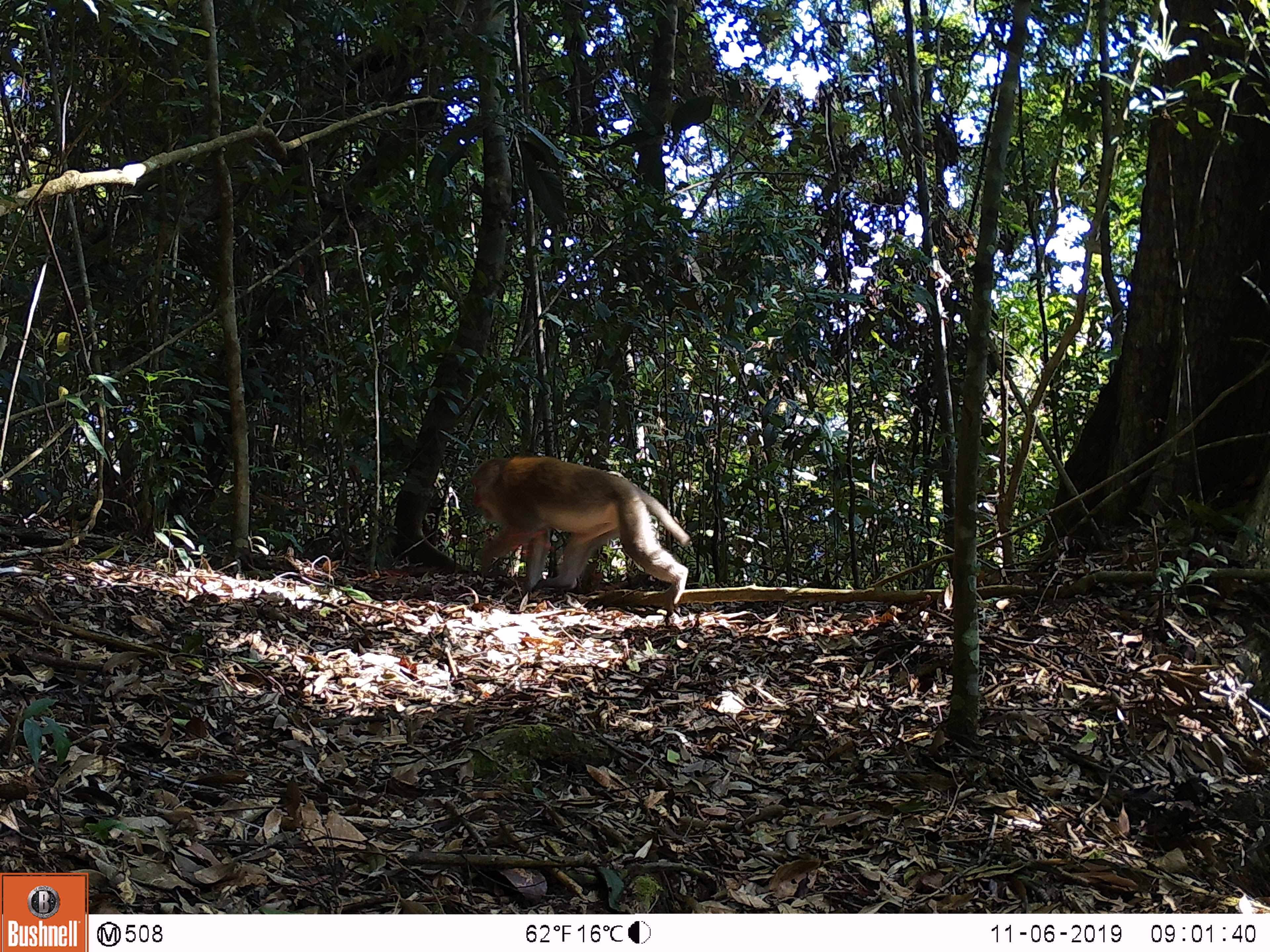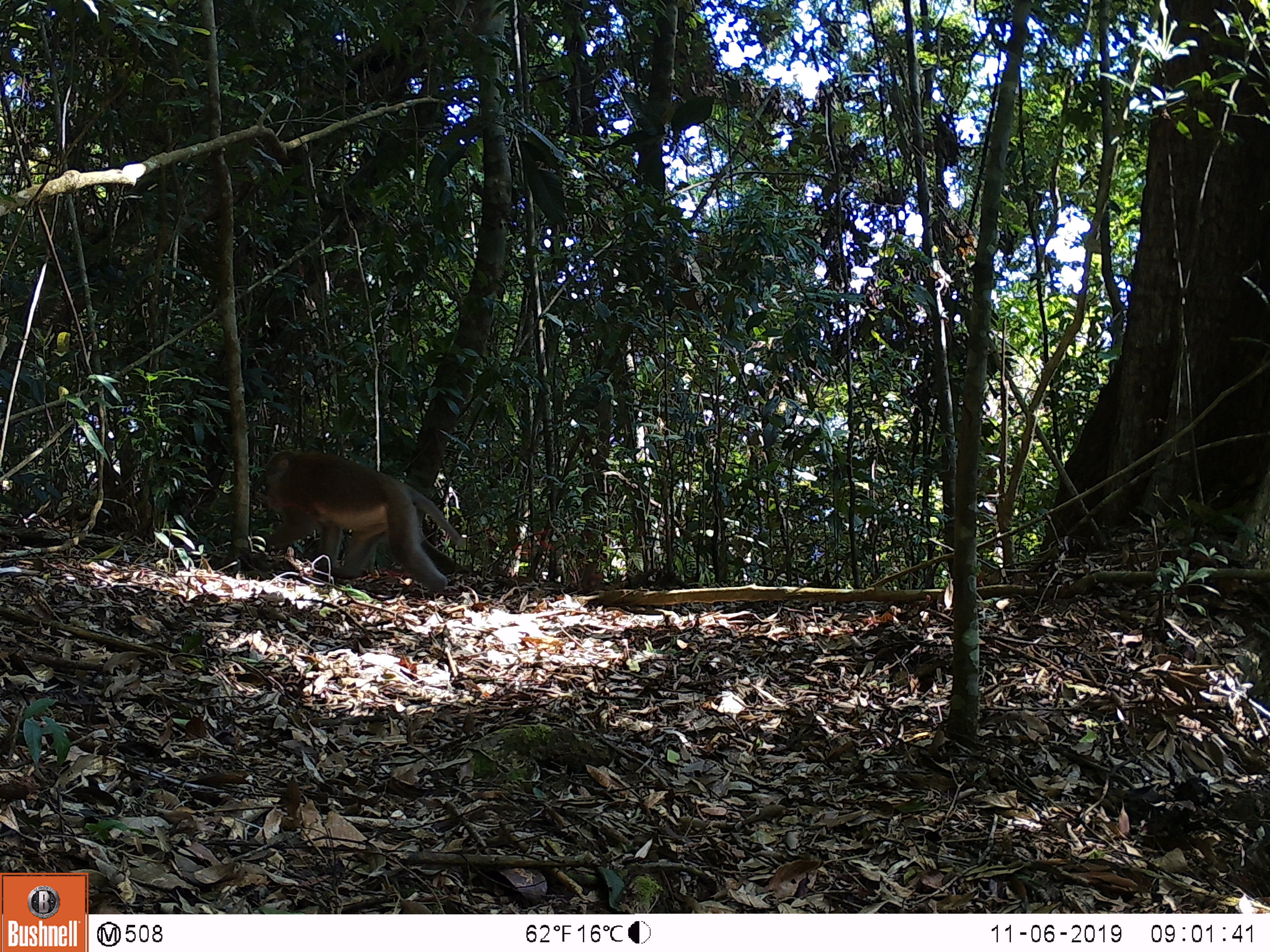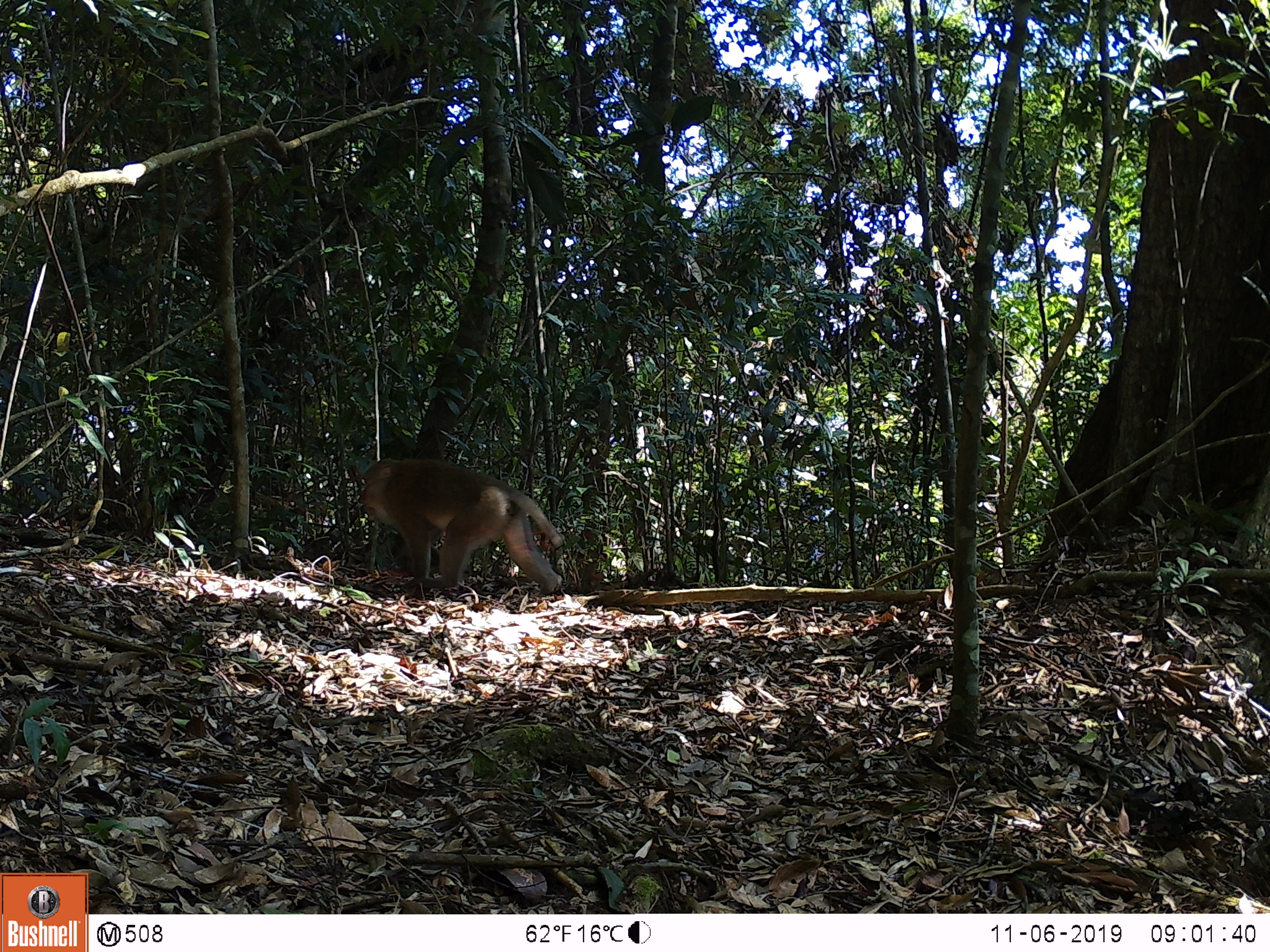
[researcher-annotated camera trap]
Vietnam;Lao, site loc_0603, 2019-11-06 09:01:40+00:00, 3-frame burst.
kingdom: Animalia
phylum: Chordata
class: Mammalia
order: Primates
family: Cercopithecidae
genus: Macaca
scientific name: Macaca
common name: macaques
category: assam or rhesus macaque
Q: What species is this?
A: Assam or rhesus macaque (macaques) (Macaca).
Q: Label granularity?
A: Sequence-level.